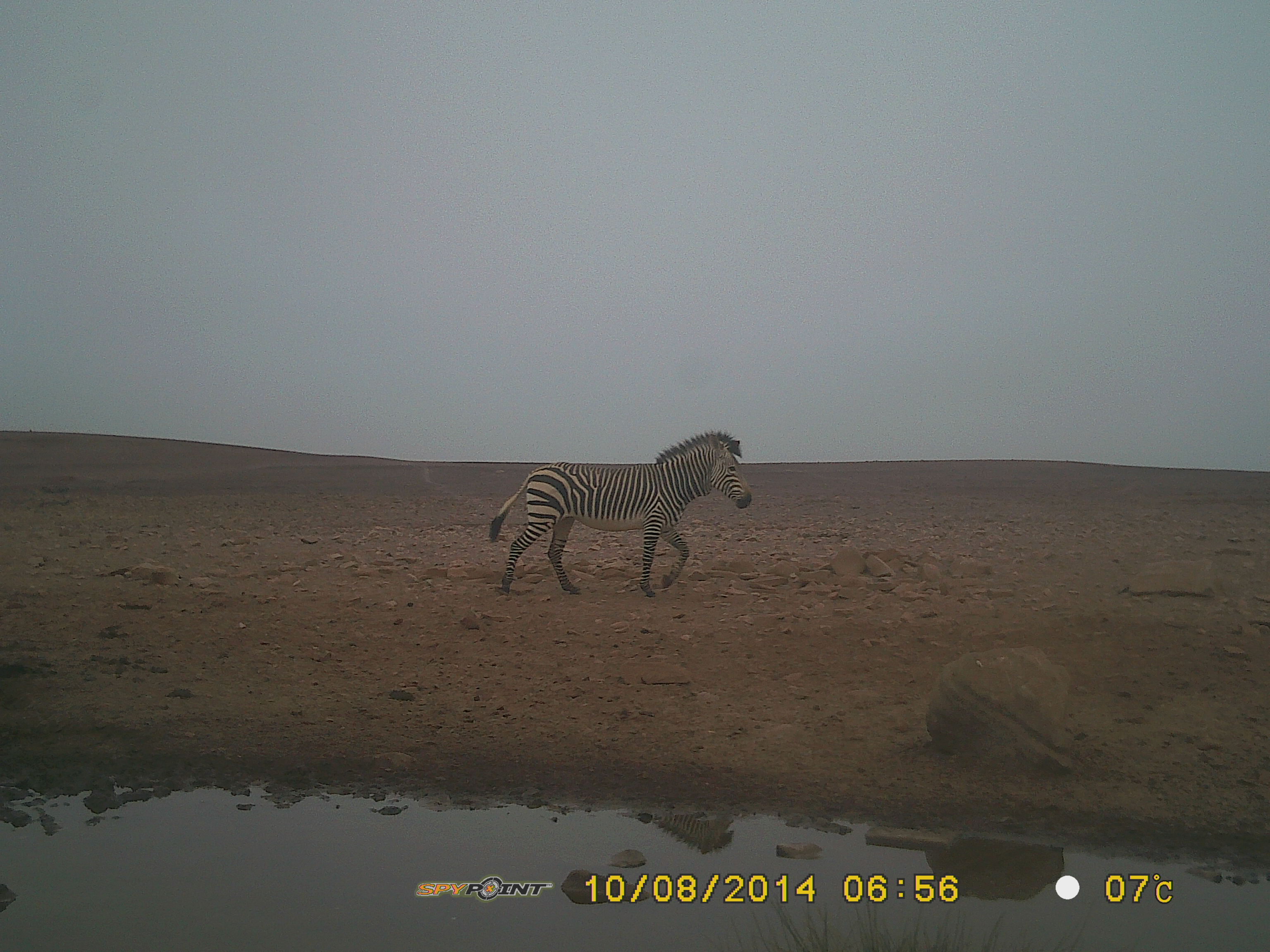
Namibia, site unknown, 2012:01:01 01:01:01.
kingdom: Animalia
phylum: Chordata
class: Mammalia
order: Perissodactyla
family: Equidae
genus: Equus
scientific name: Equus zebra hartmannae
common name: hartmann's mountain zebra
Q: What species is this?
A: Equus zebra hartmannae (hartmann's mountain zebra).